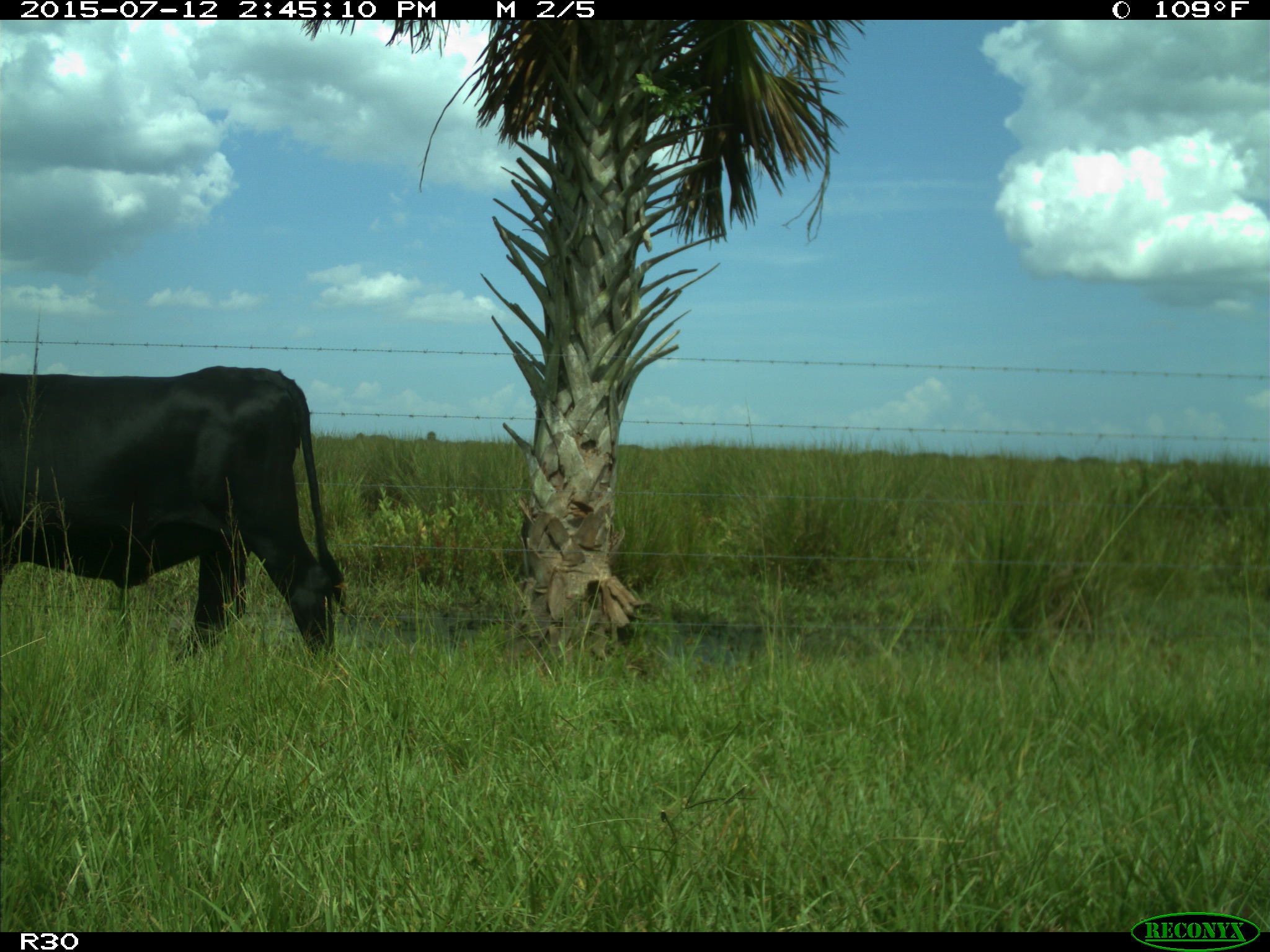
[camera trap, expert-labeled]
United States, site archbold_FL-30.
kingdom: Animalia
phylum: Chordata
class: Mammalia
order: Artiodactyla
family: Bovidae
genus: Bos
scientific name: Bos taurus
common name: domestic cow